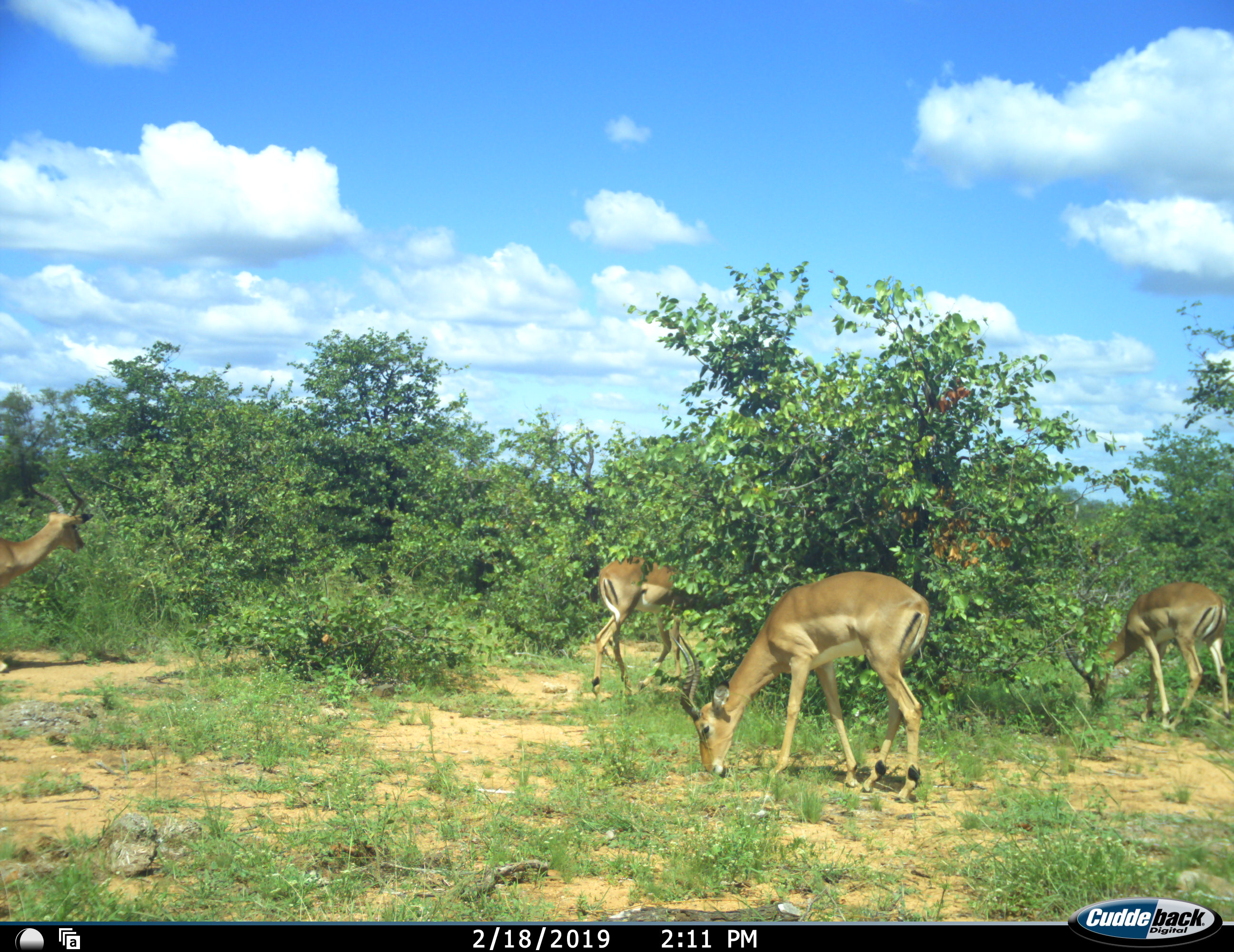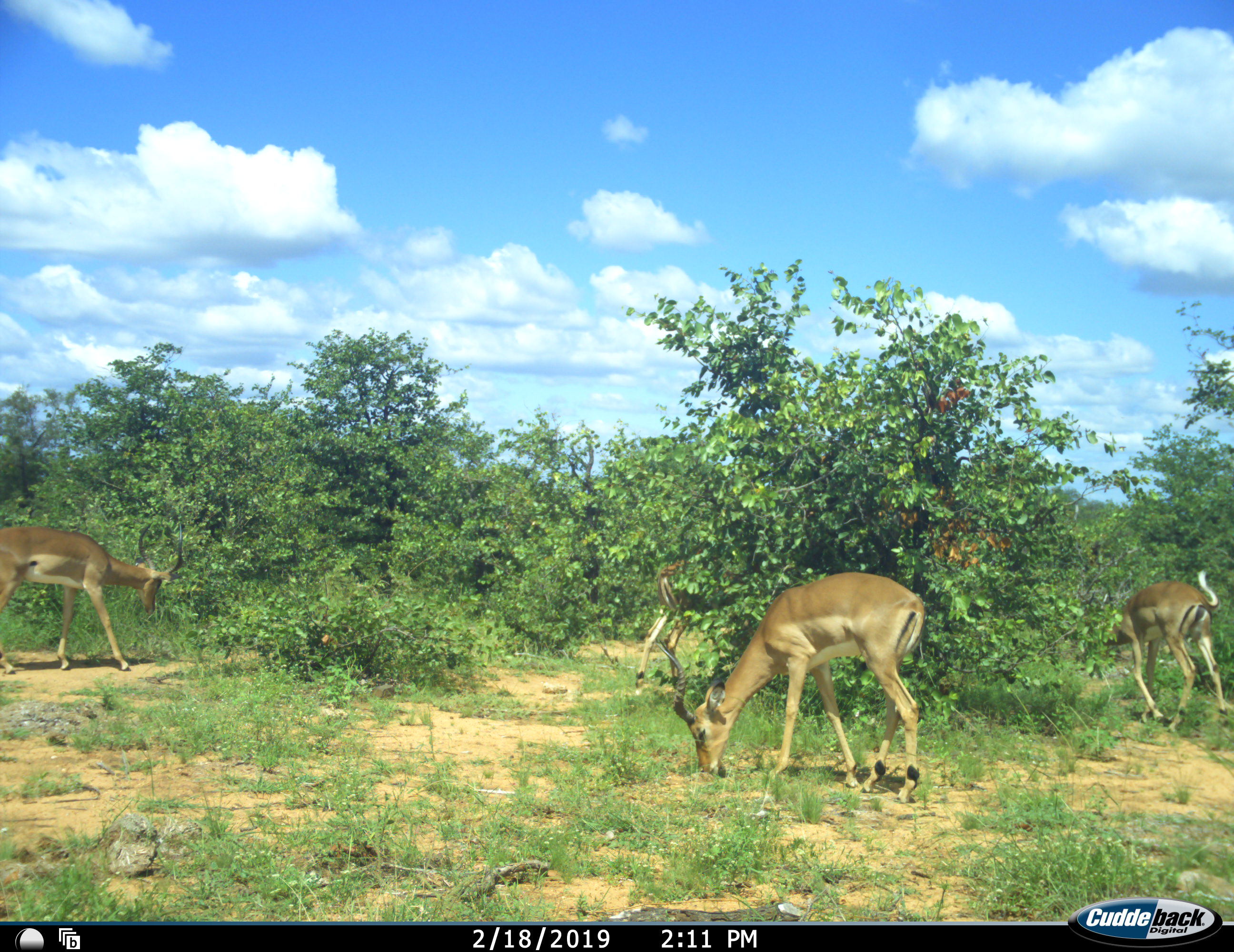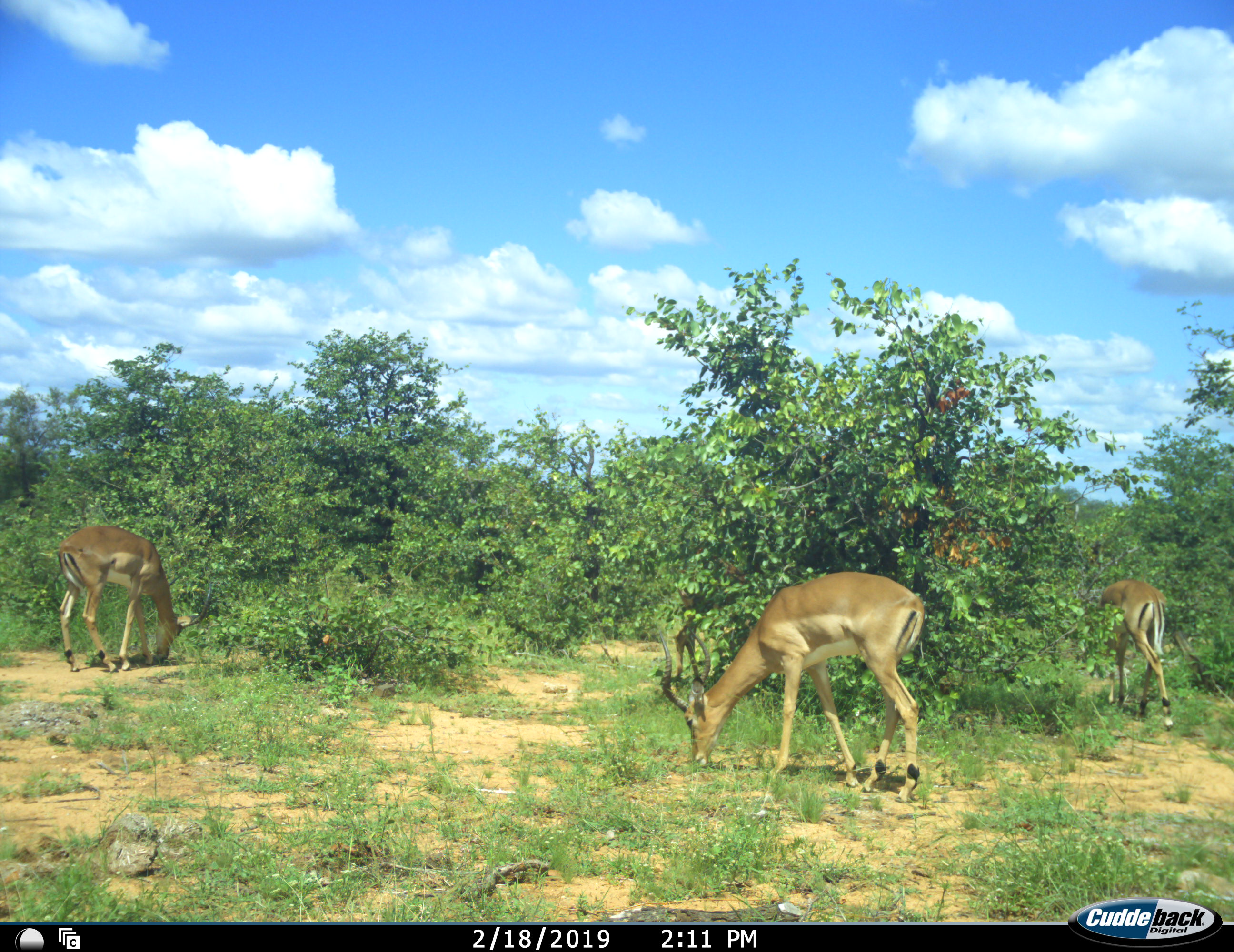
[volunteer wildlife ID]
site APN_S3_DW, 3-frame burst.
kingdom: Animalia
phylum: Chordata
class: Mammalia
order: Artiodactyla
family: Bovidae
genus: Aepyceros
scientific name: Aepyceros melampus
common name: impala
Impala (Aepyceros melampus), count 4. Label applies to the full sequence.